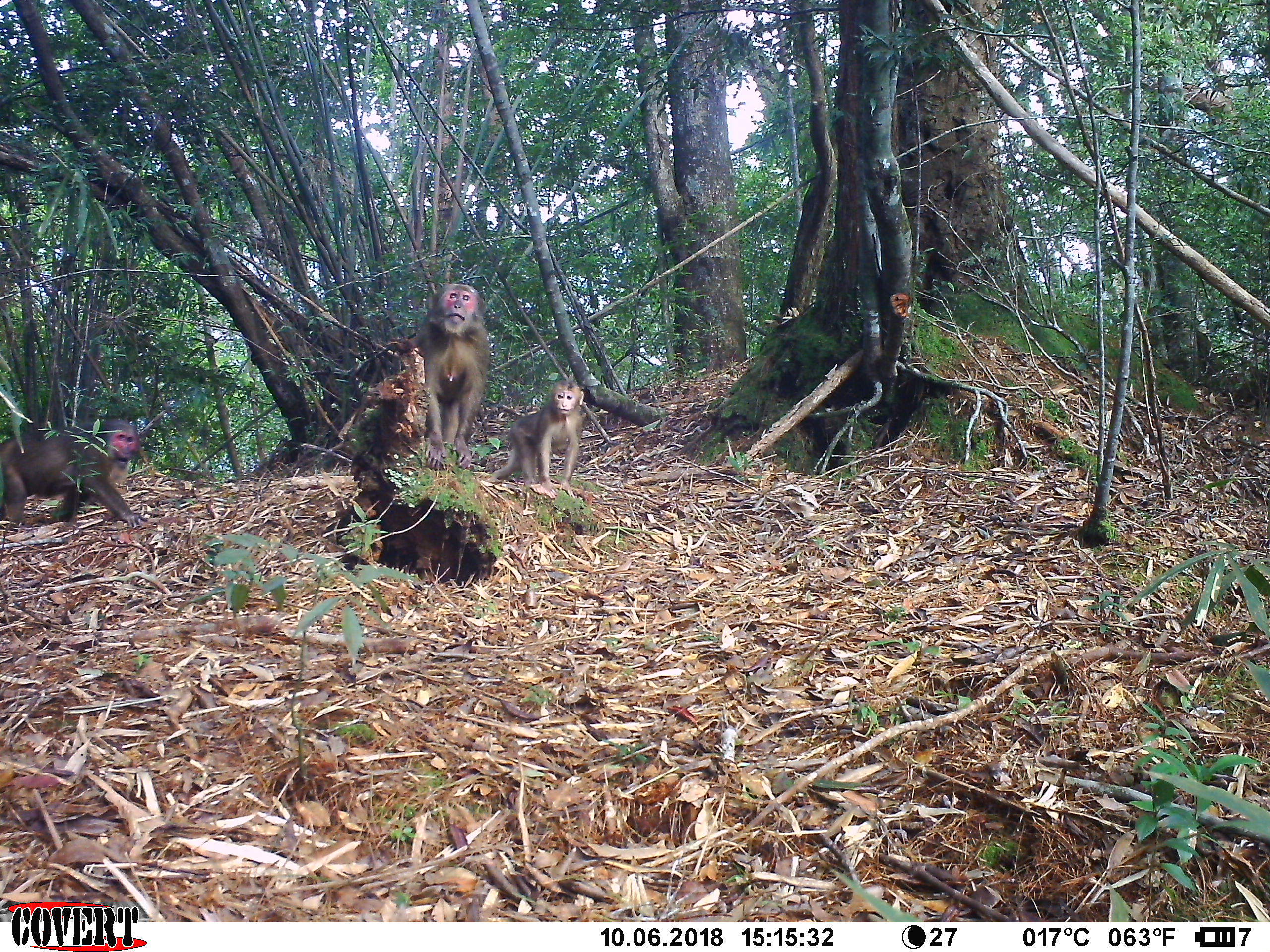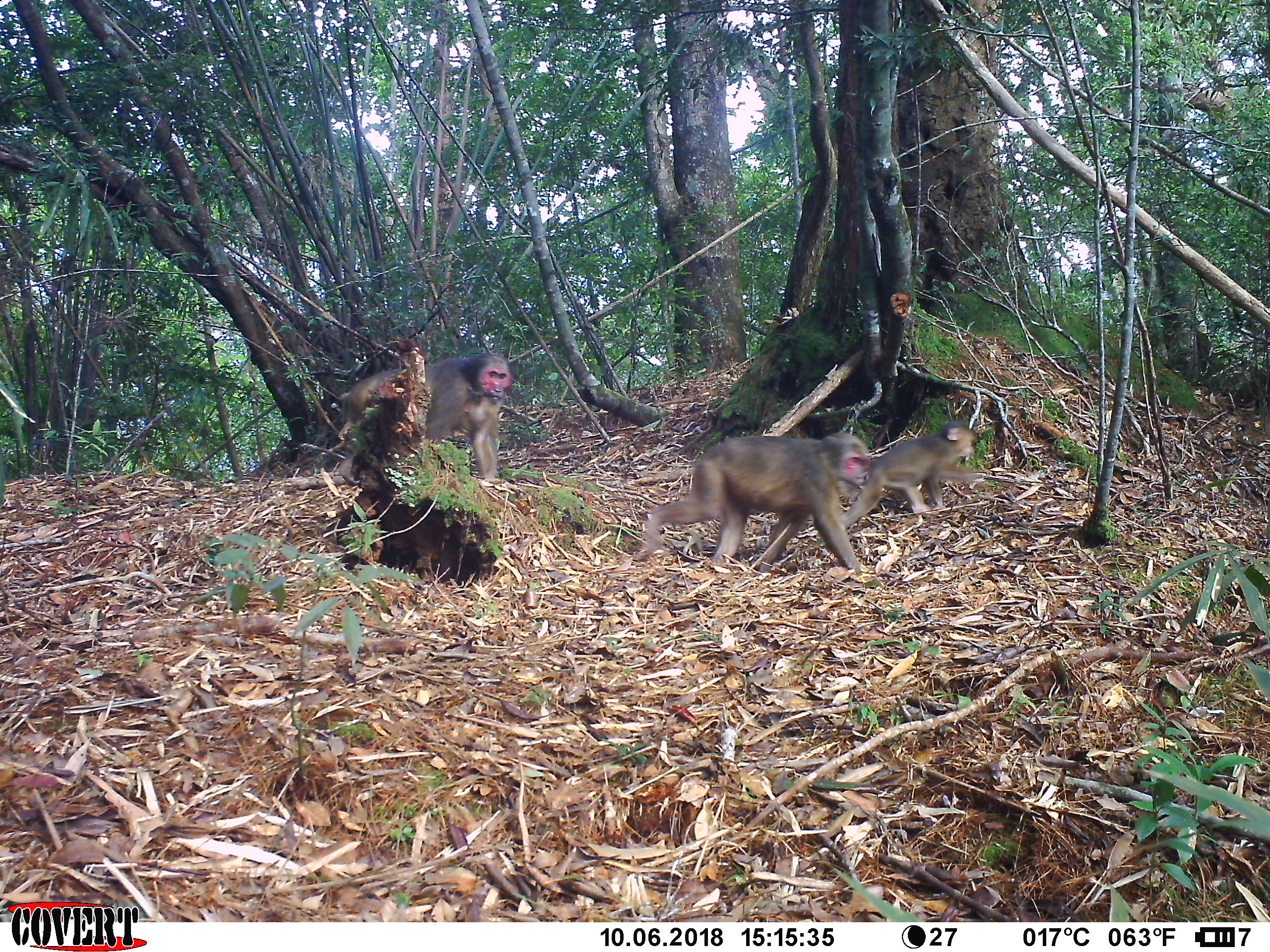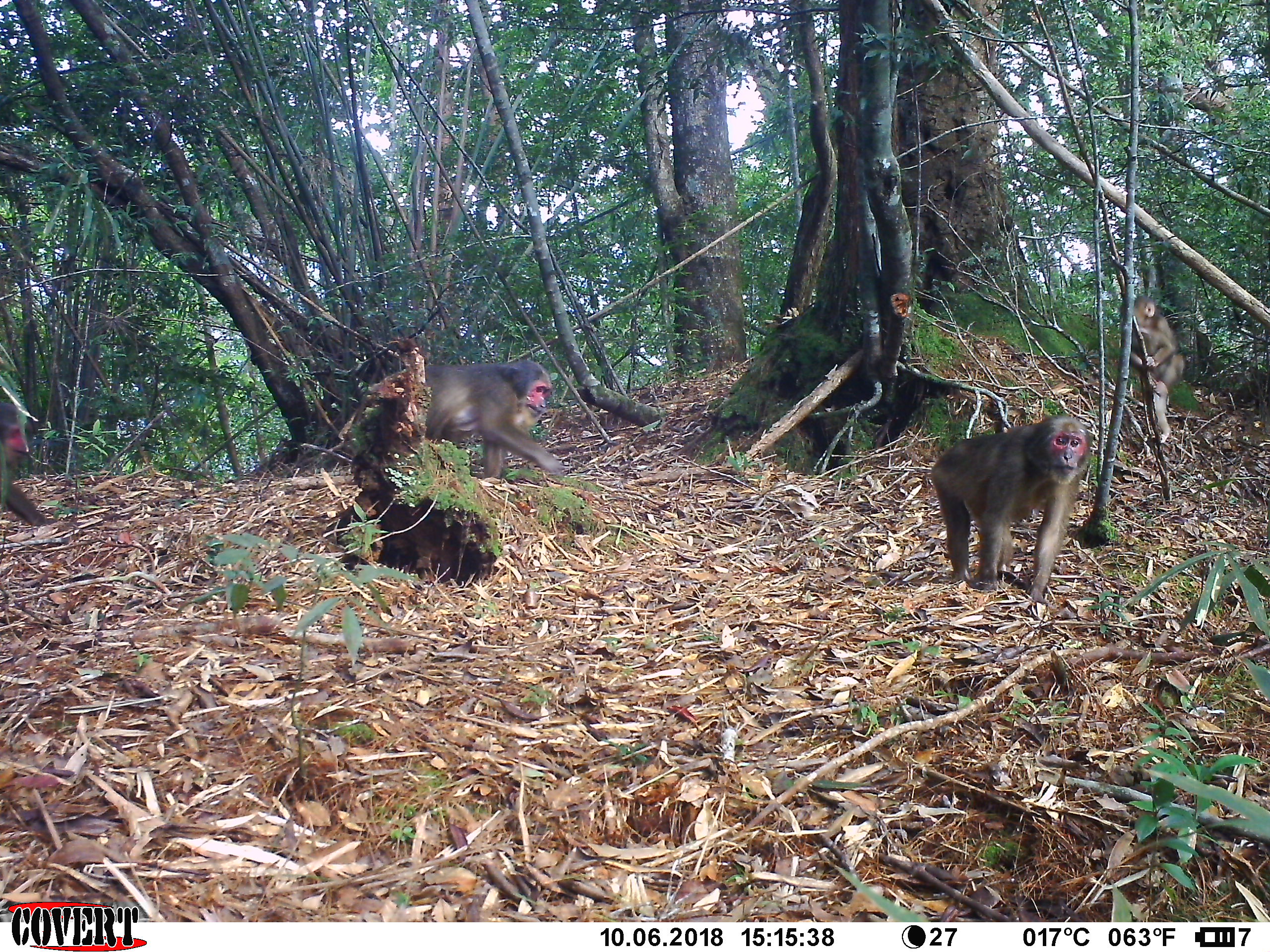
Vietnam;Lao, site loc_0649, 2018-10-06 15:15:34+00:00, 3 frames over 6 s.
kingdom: Animalia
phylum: Chordata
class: Mammalia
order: Primates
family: Cercopithecidae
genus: Macaca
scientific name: Macaca arctoides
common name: stump-tailed macaque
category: stump tailed macaque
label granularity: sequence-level